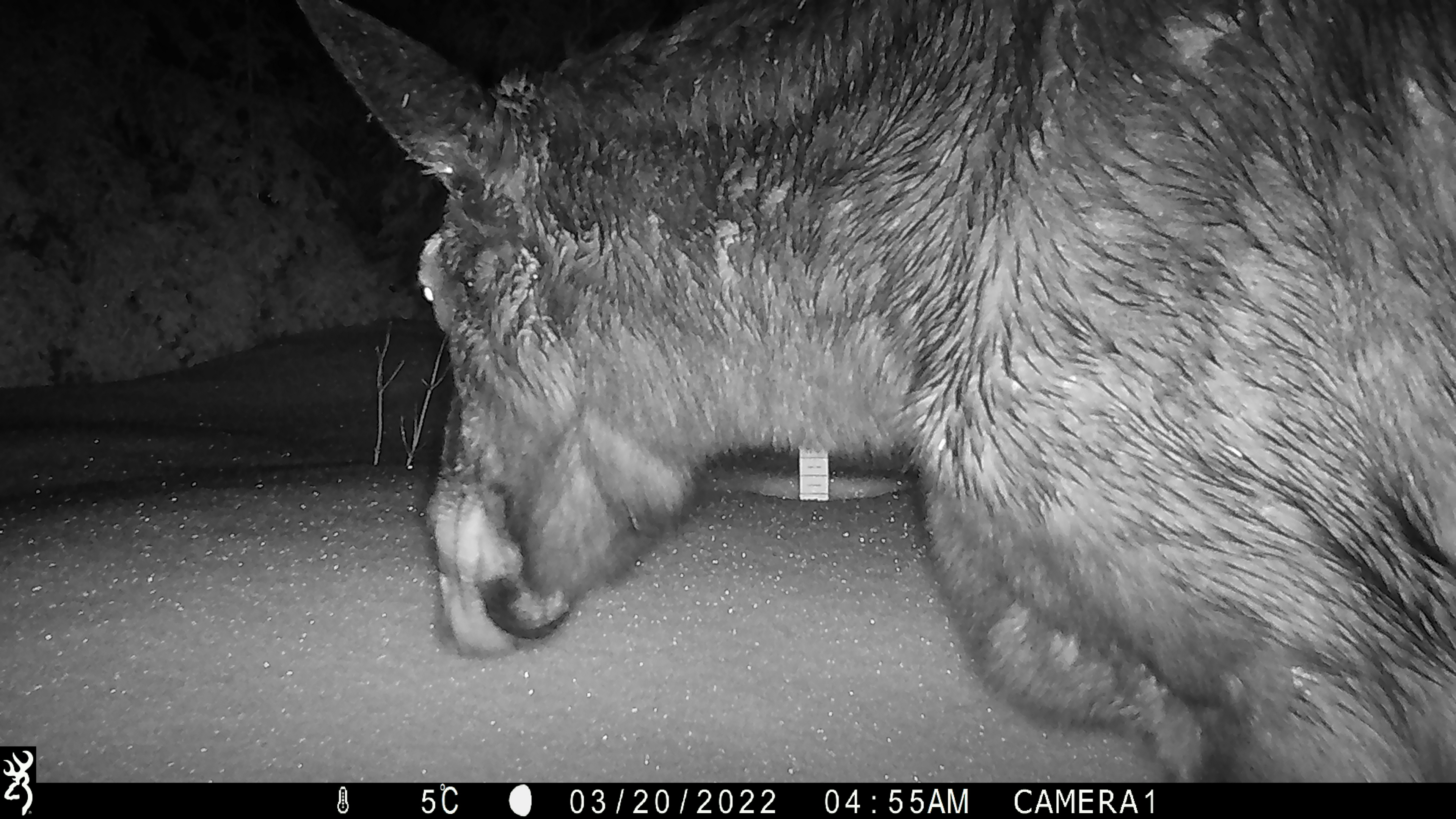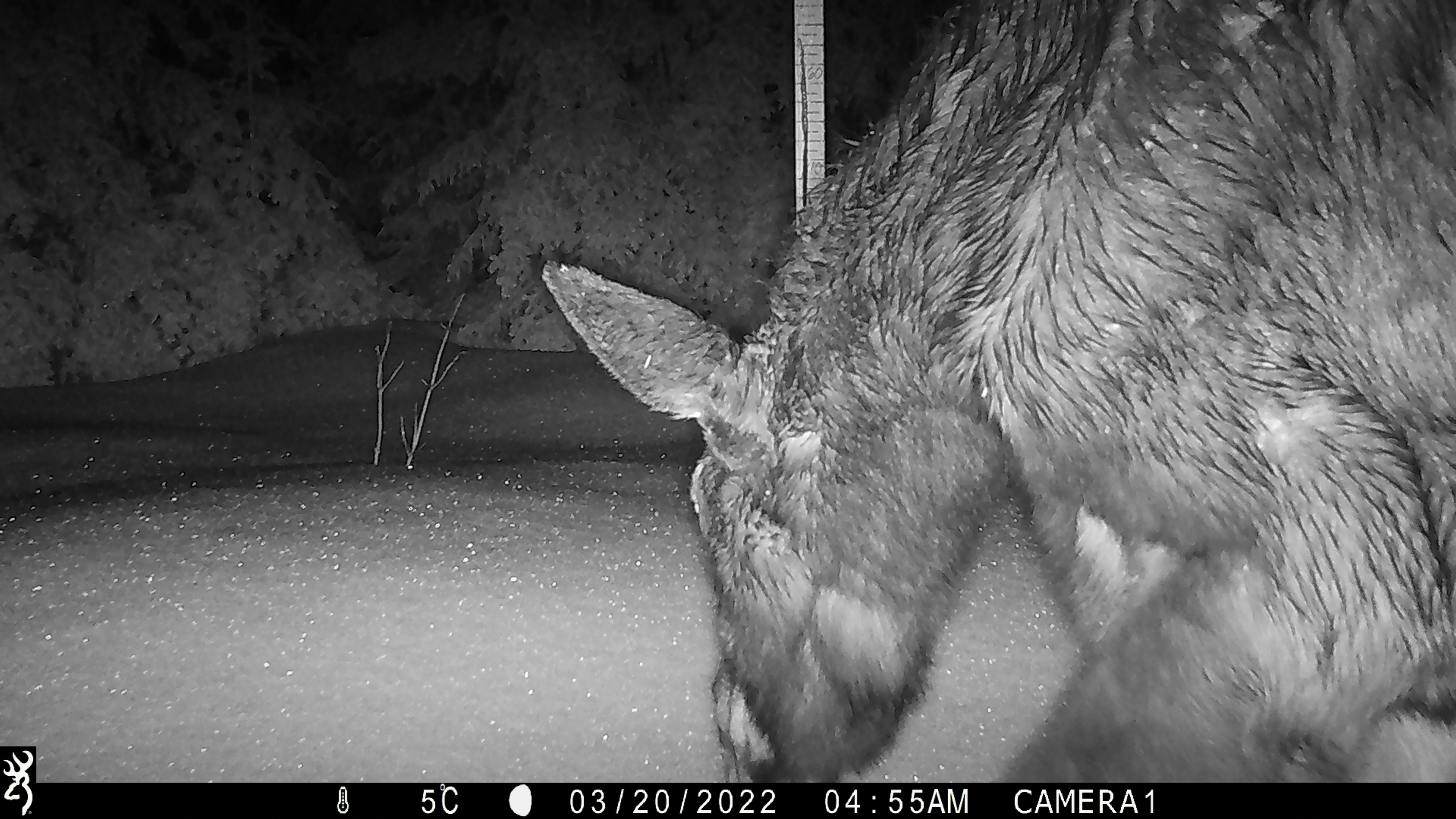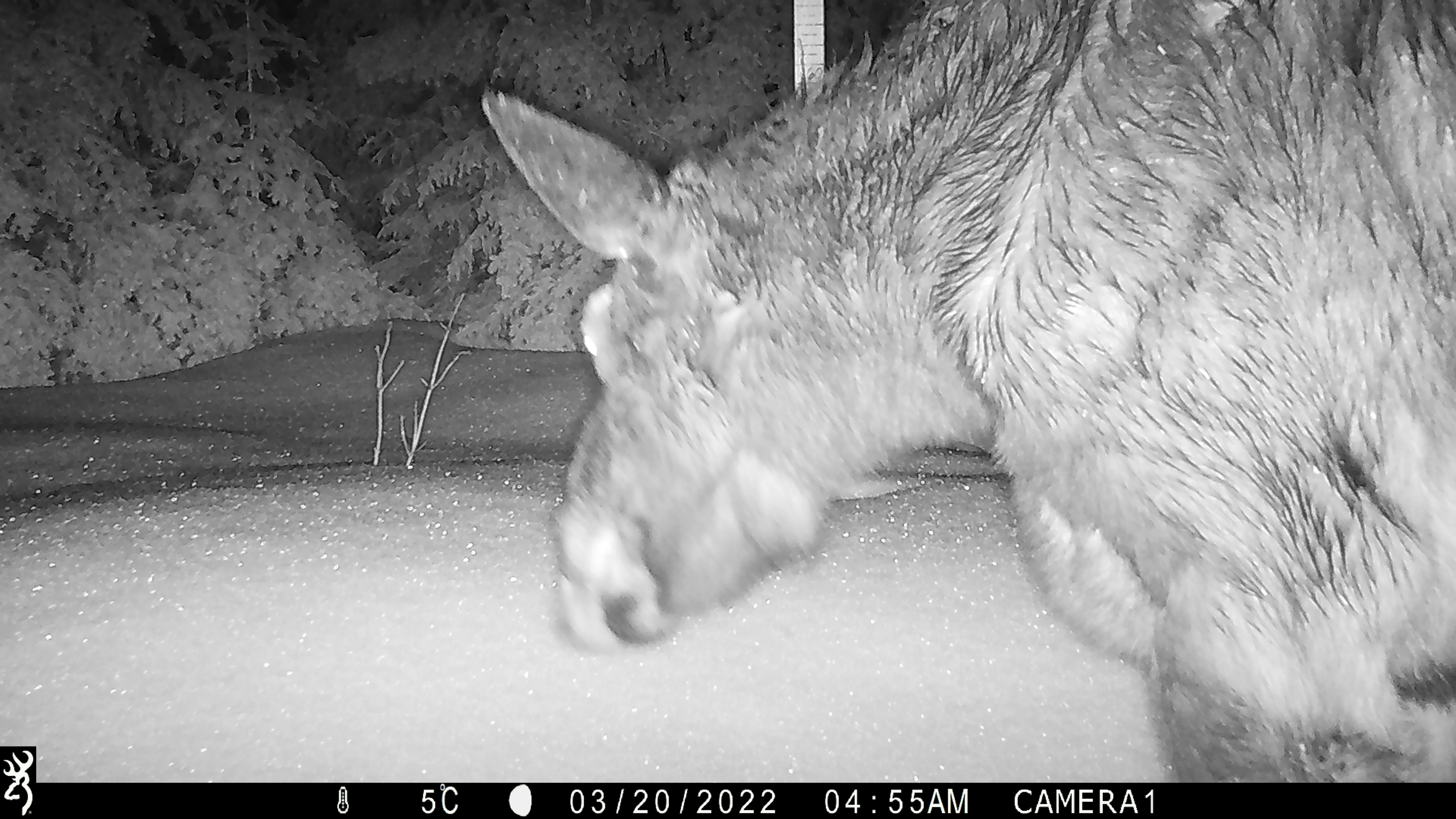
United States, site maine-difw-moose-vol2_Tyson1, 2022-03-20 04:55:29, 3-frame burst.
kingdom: Animalia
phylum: Chordata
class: Mammalia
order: Artiodactyla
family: Cervidae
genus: Alces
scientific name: Alces alces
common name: moose